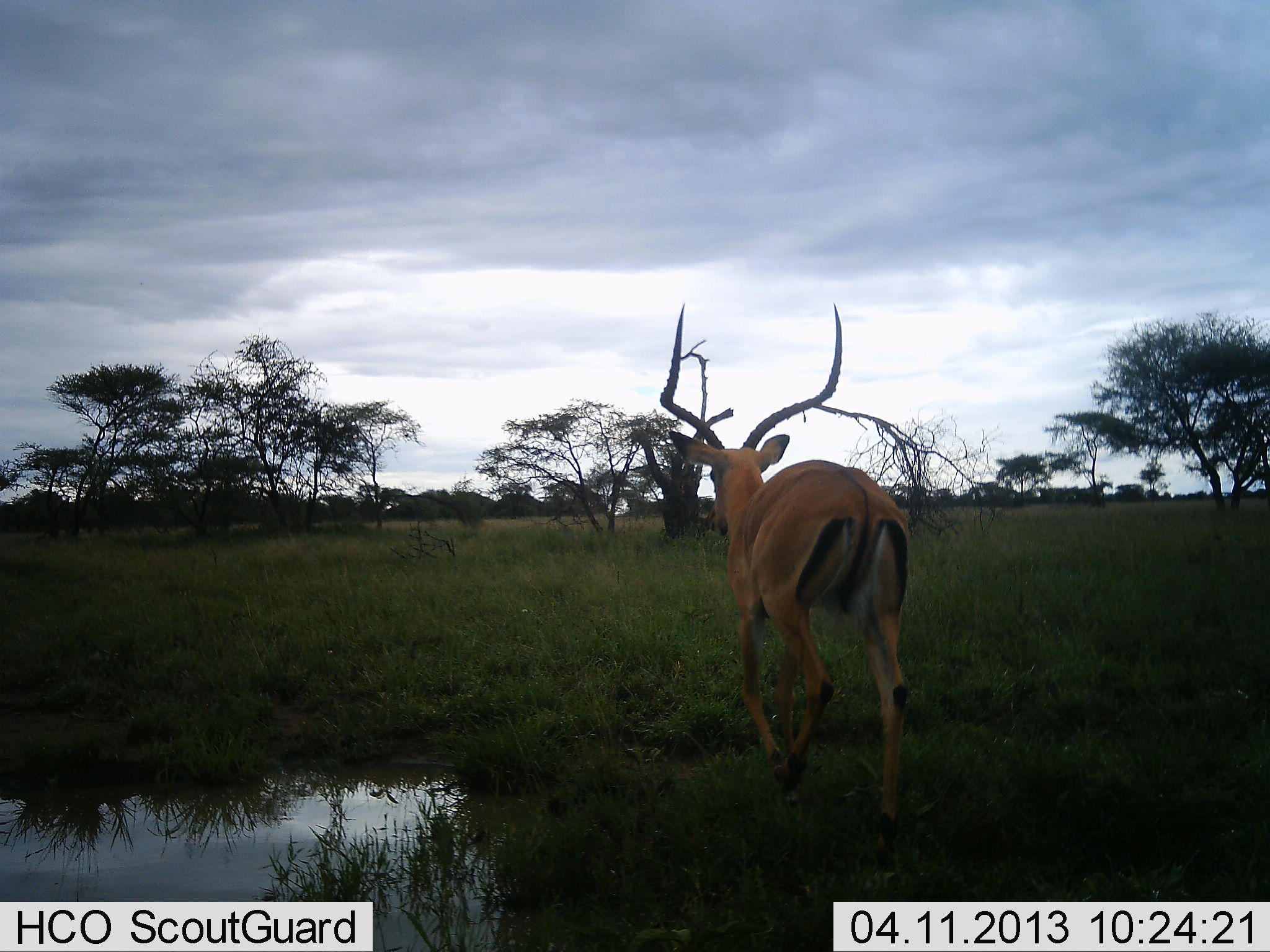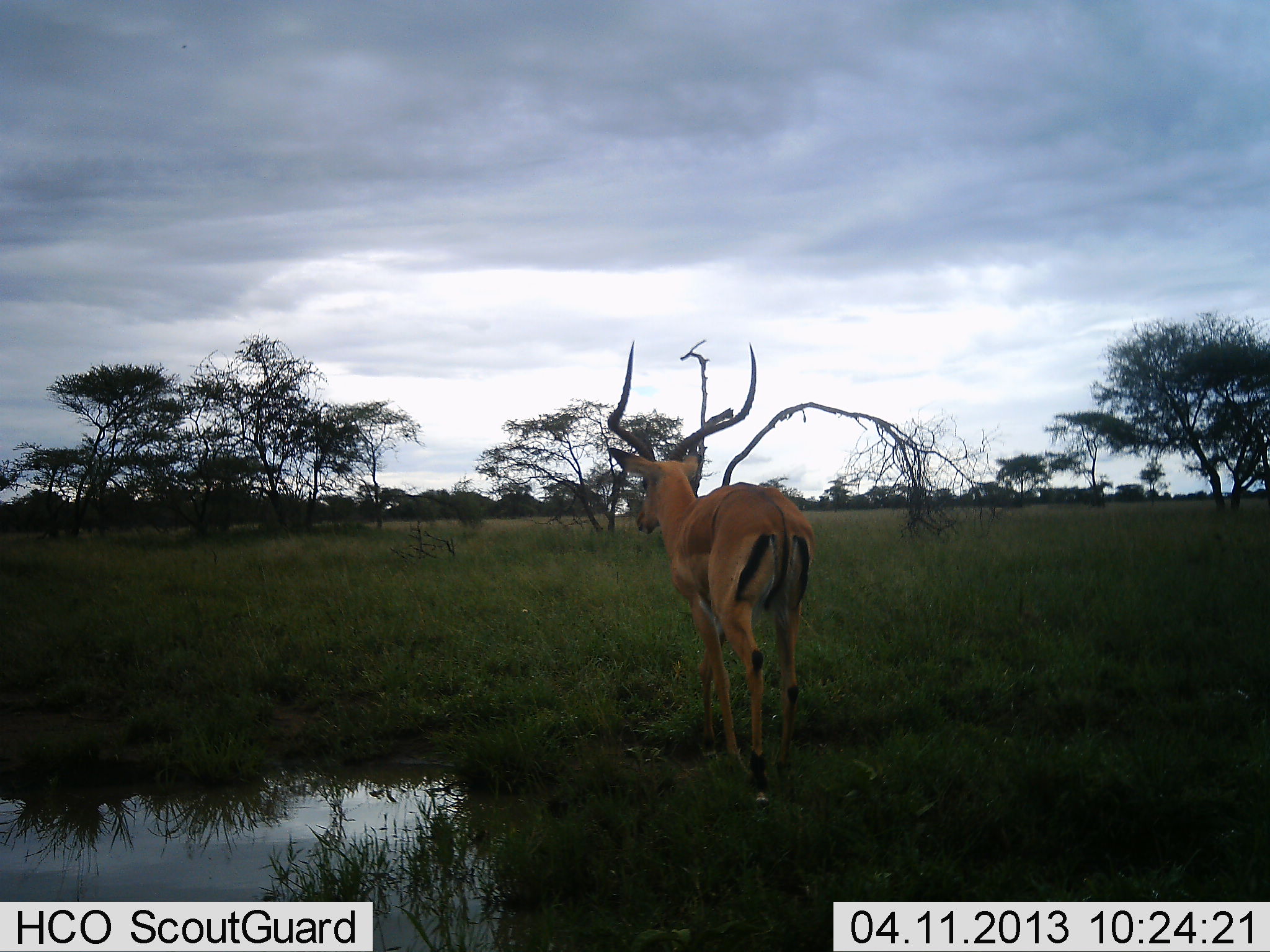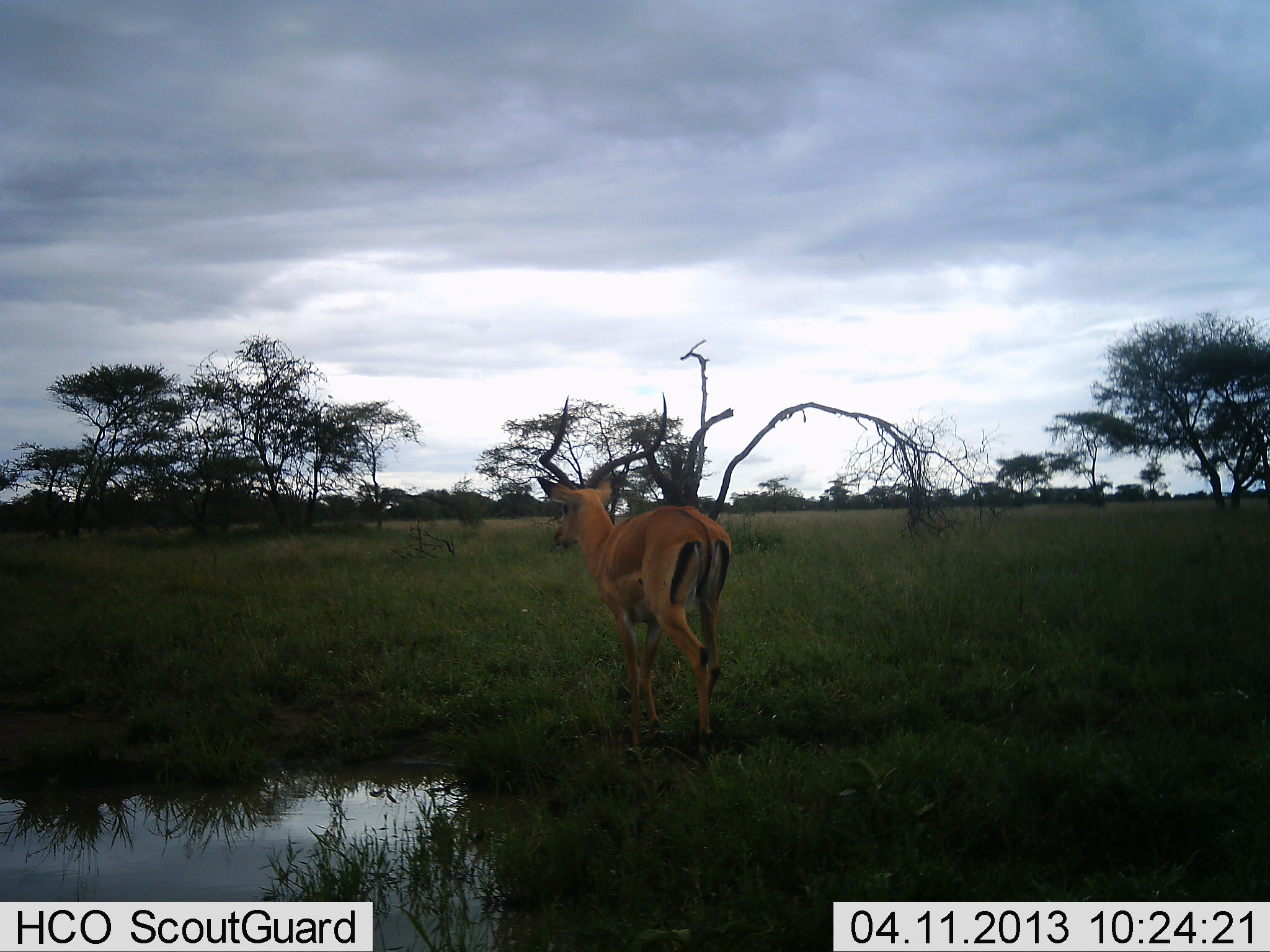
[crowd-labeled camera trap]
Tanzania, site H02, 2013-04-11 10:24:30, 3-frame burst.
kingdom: Animalia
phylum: Chordata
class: Mammalia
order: Artiodactyla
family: Bovidae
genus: Aepyceros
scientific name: Aepyceros melampus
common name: impala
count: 1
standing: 5%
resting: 0%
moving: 100%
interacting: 0%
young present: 0%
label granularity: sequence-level